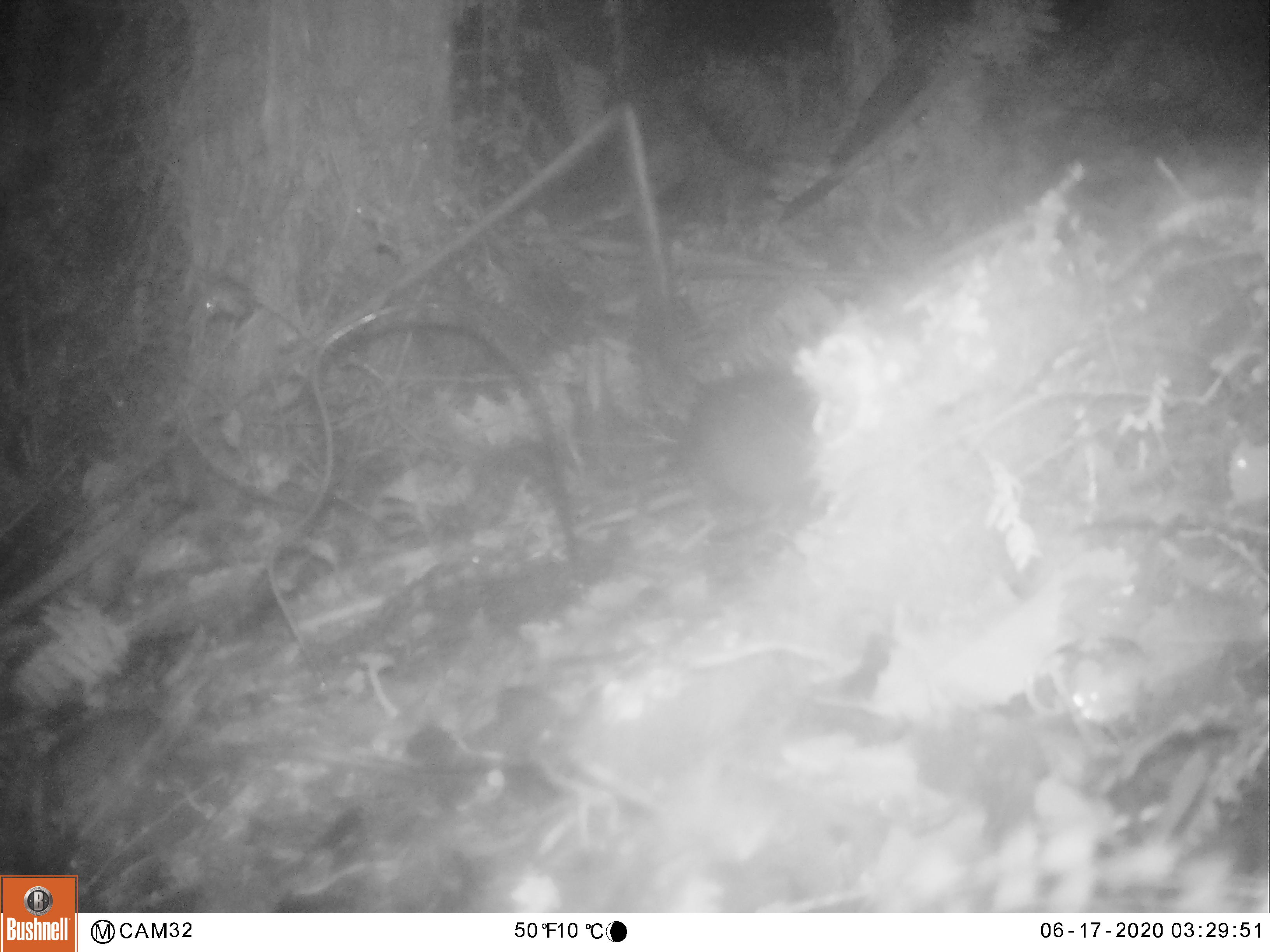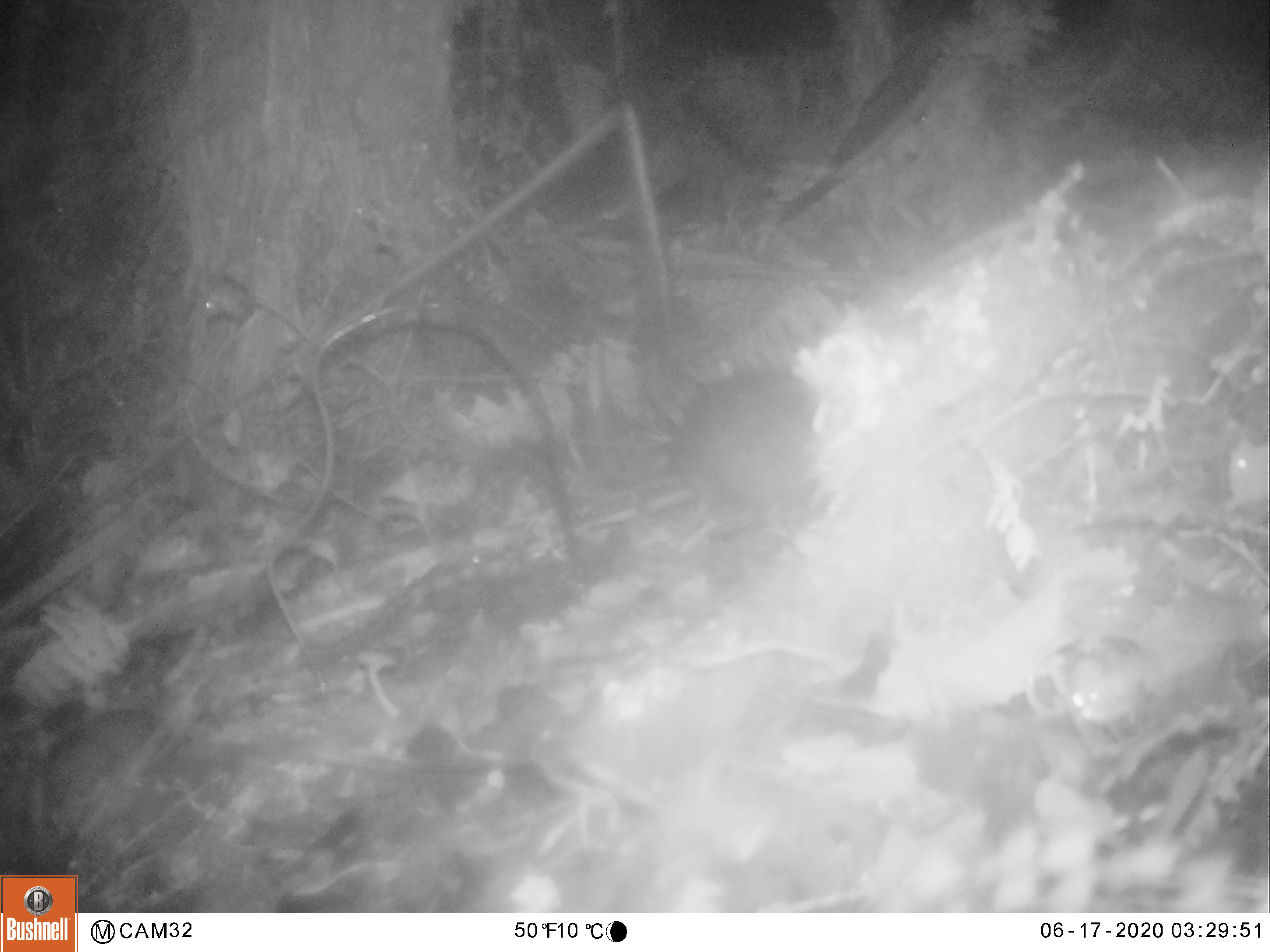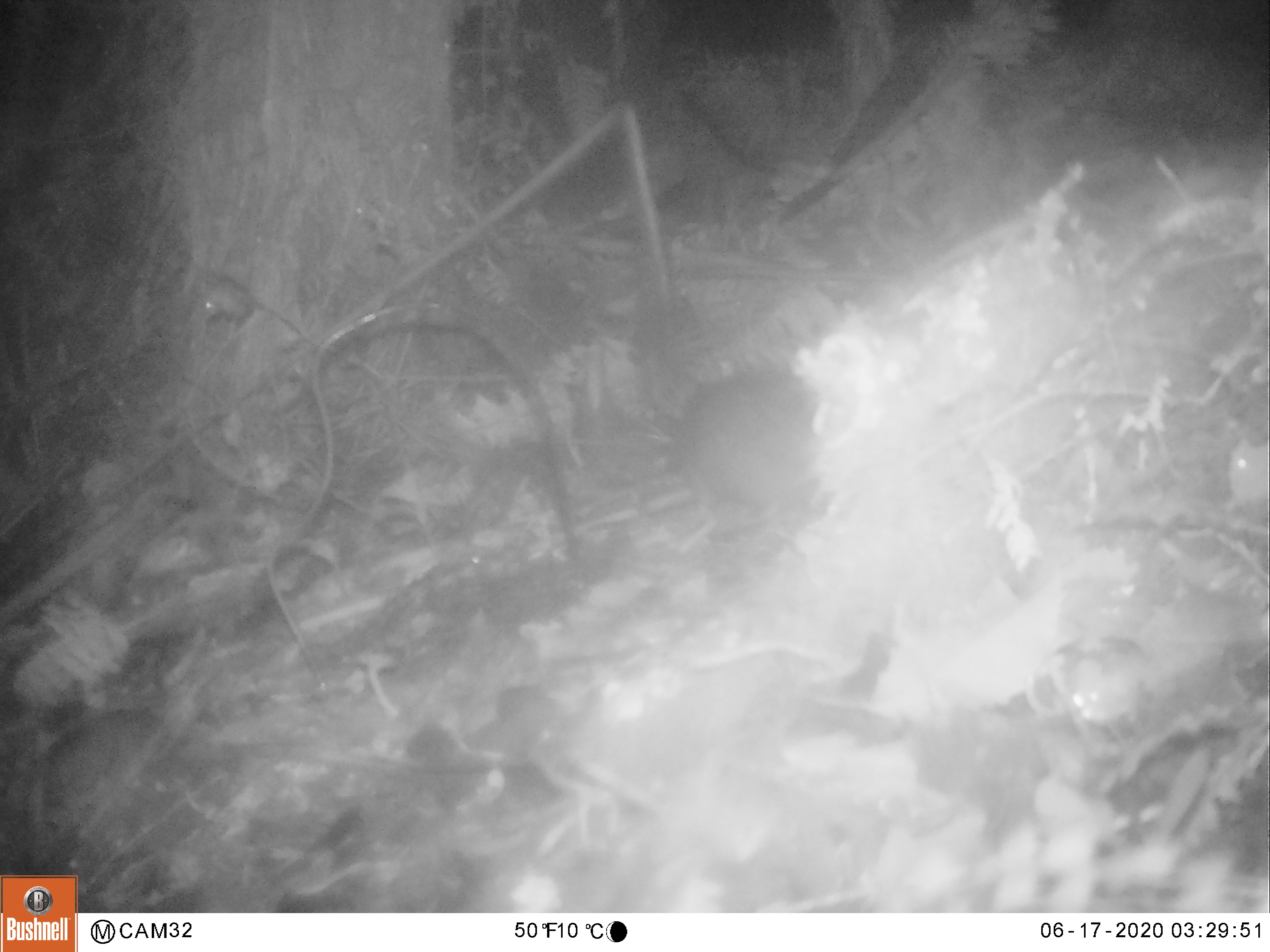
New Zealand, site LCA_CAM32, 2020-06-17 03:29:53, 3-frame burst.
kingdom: Animalia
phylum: Chordata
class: Mammalia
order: Rodentia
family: Muridae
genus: Rattus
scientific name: Rattus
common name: rat